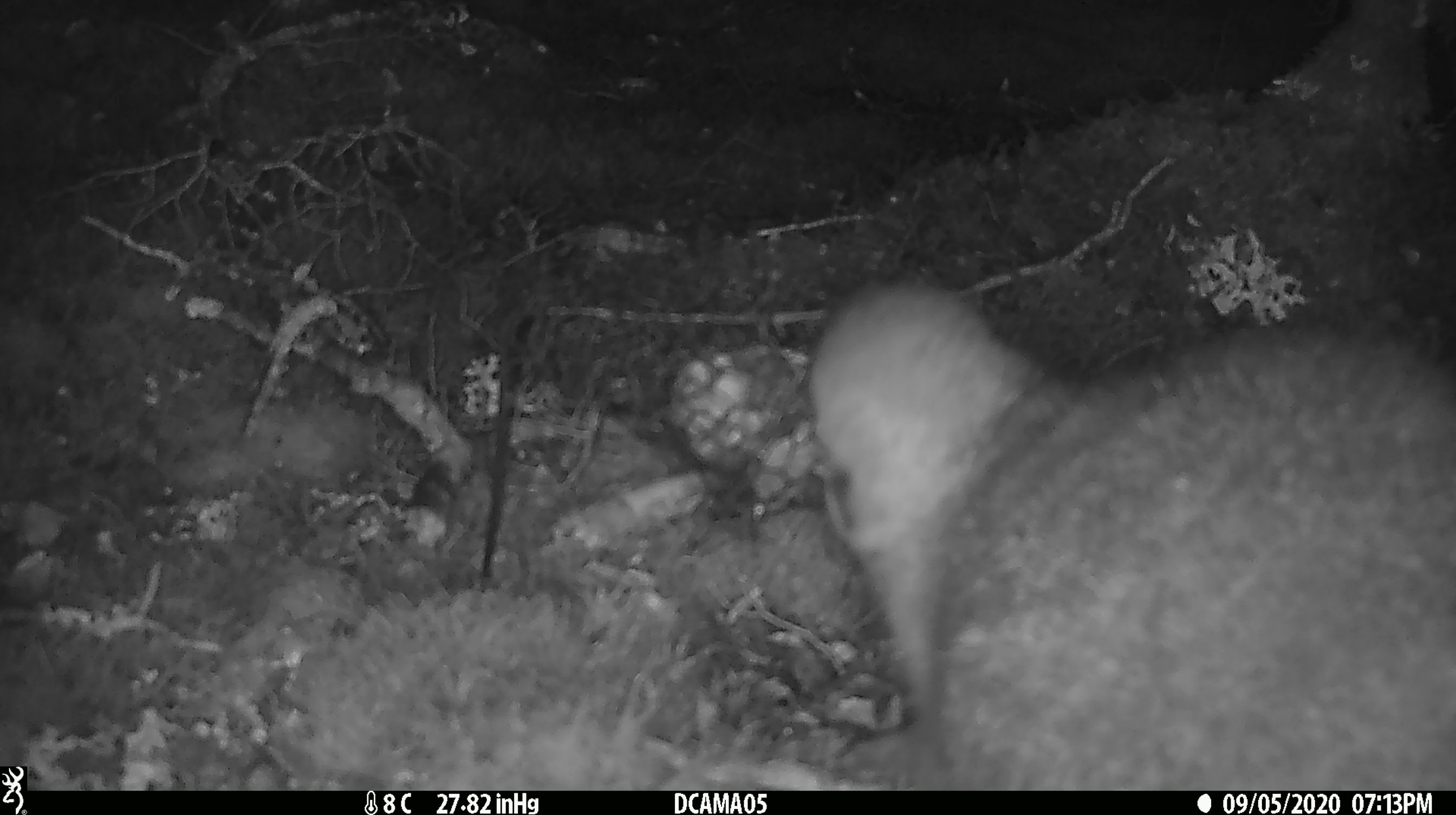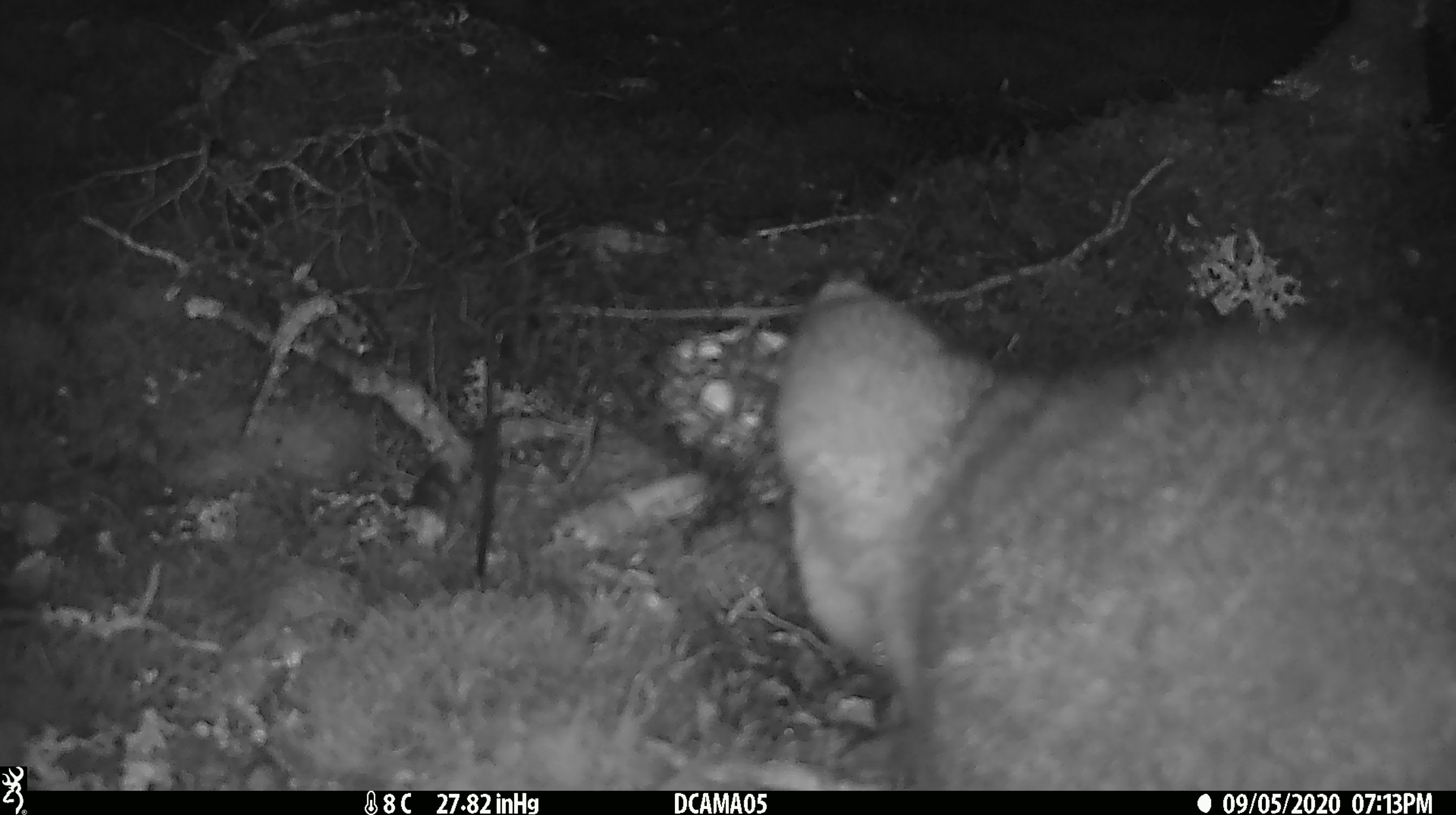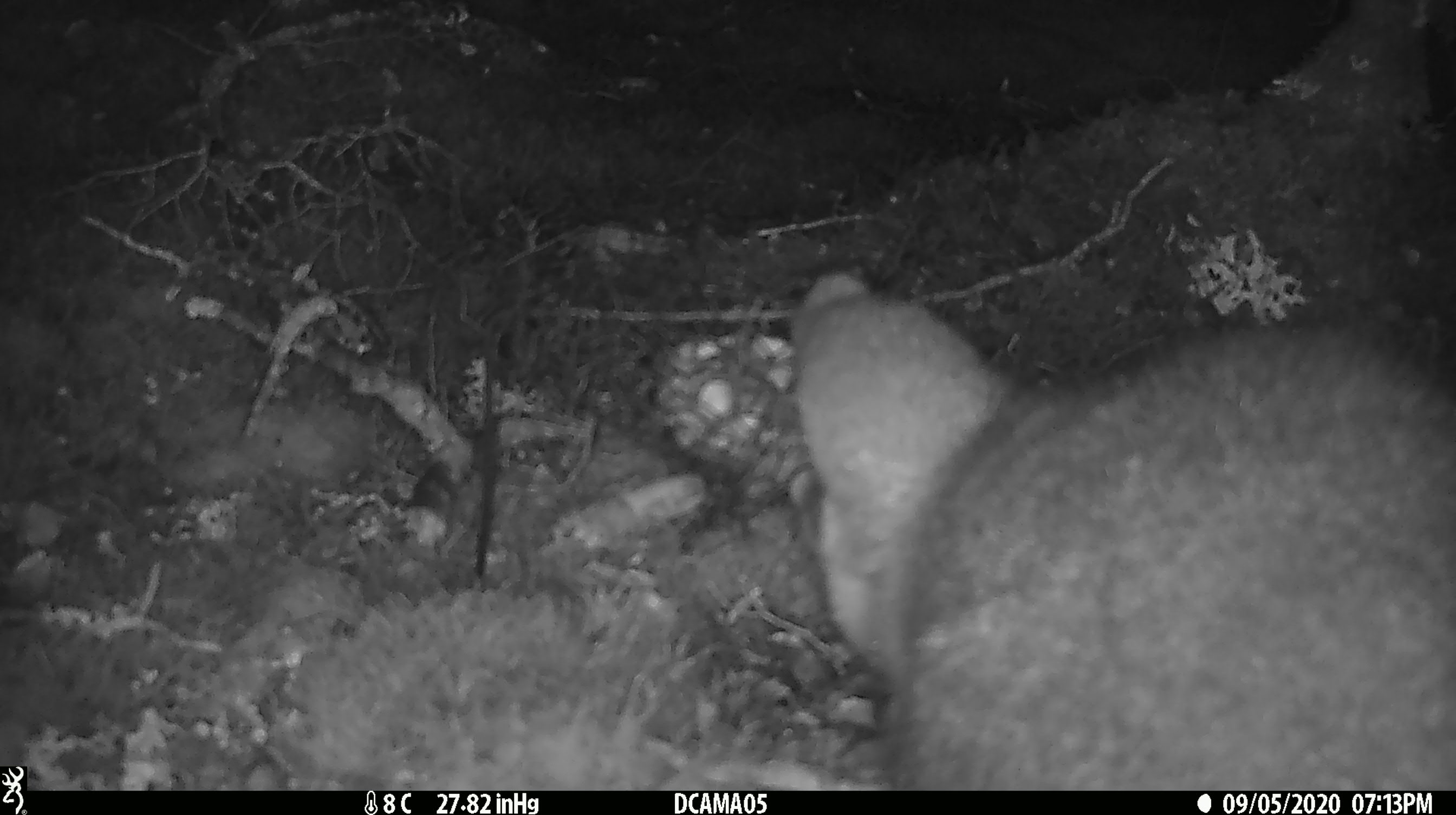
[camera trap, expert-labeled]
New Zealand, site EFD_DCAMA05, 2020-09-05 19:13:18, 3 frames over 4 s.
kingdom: Animalia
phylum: Chordata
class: Mammalia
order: Diprotodontia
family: Phalangeridae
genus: Trichosurus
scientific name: Trichosurus vulpecula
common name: common brushtail possum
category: possum